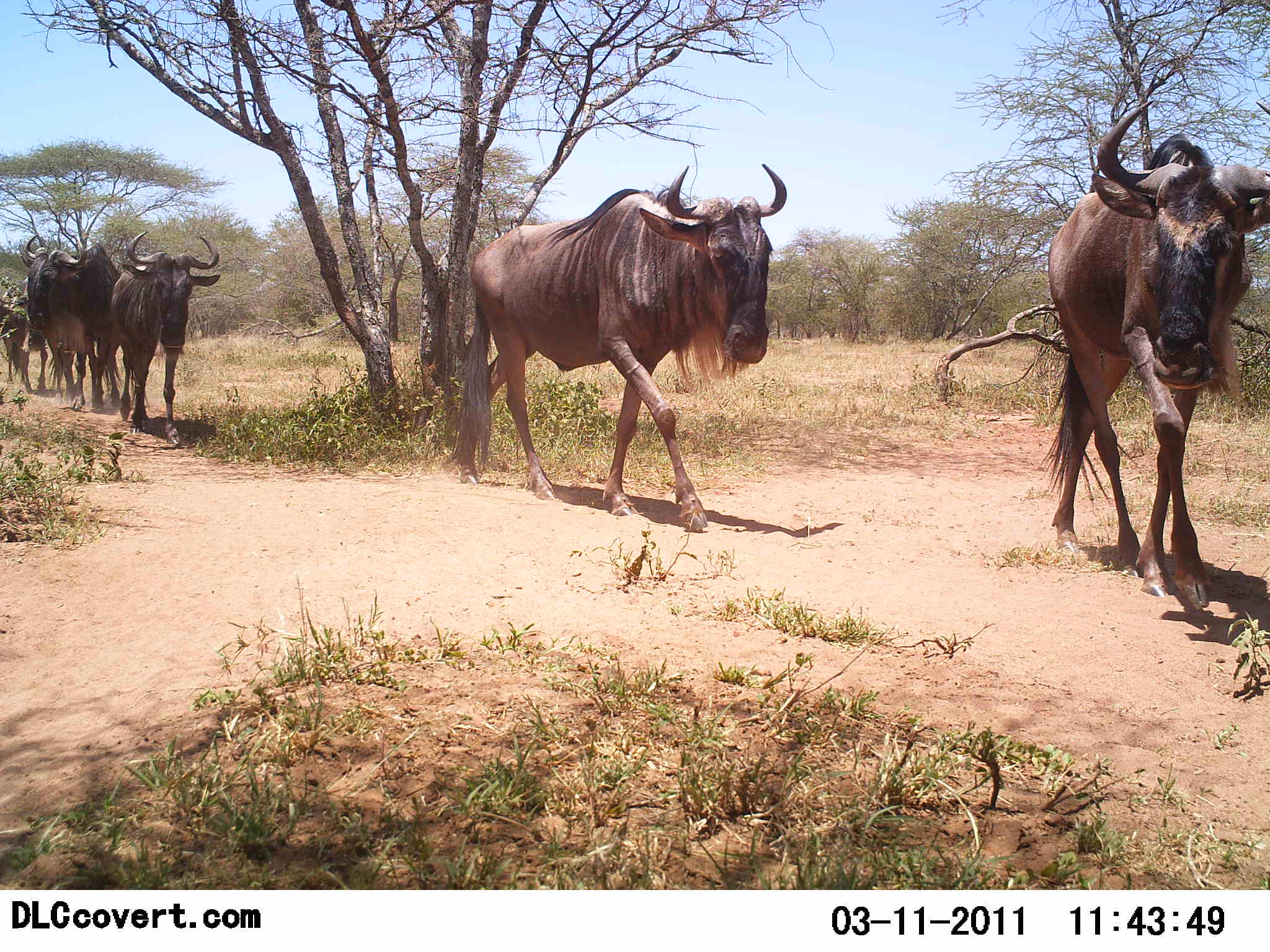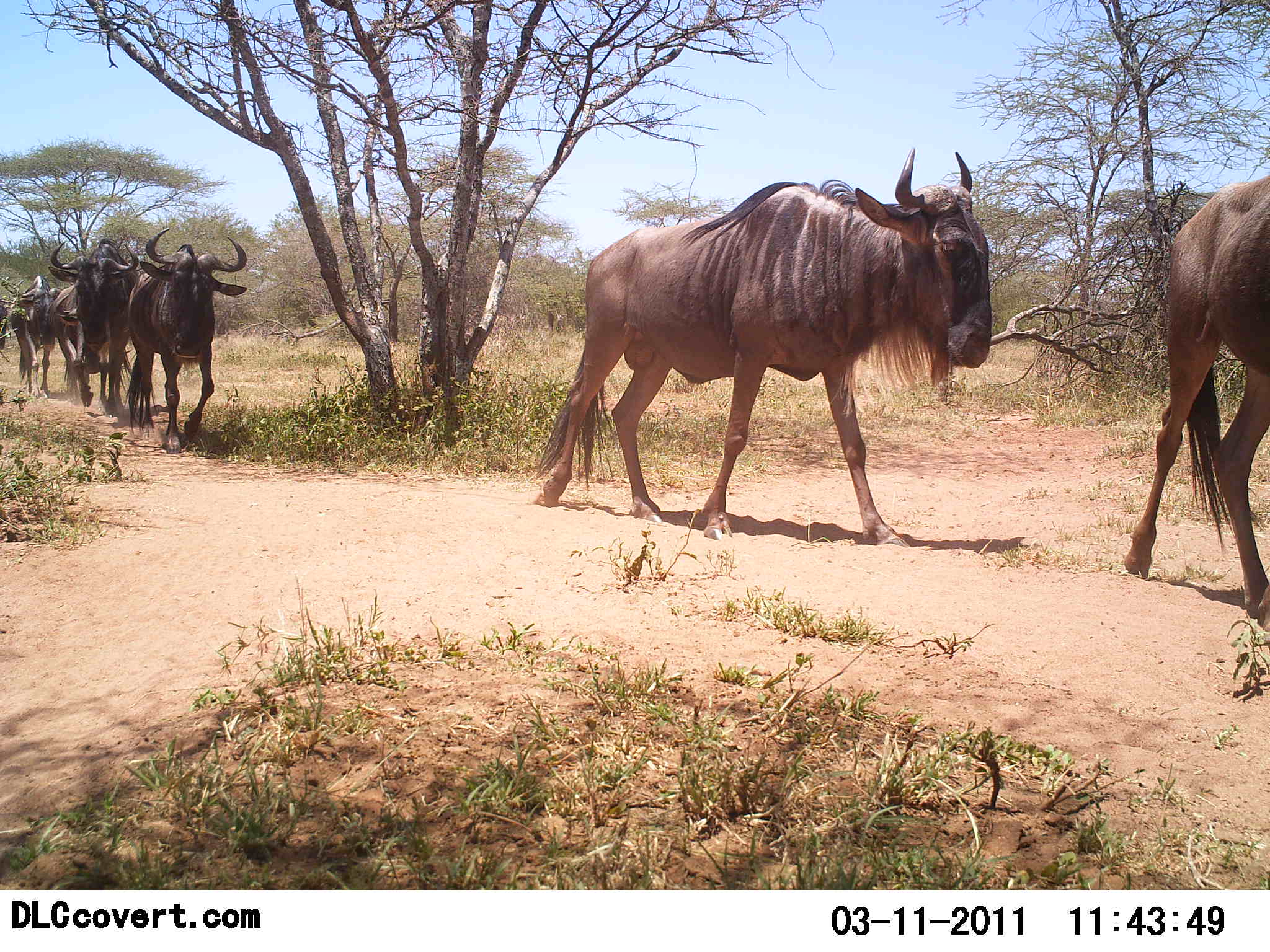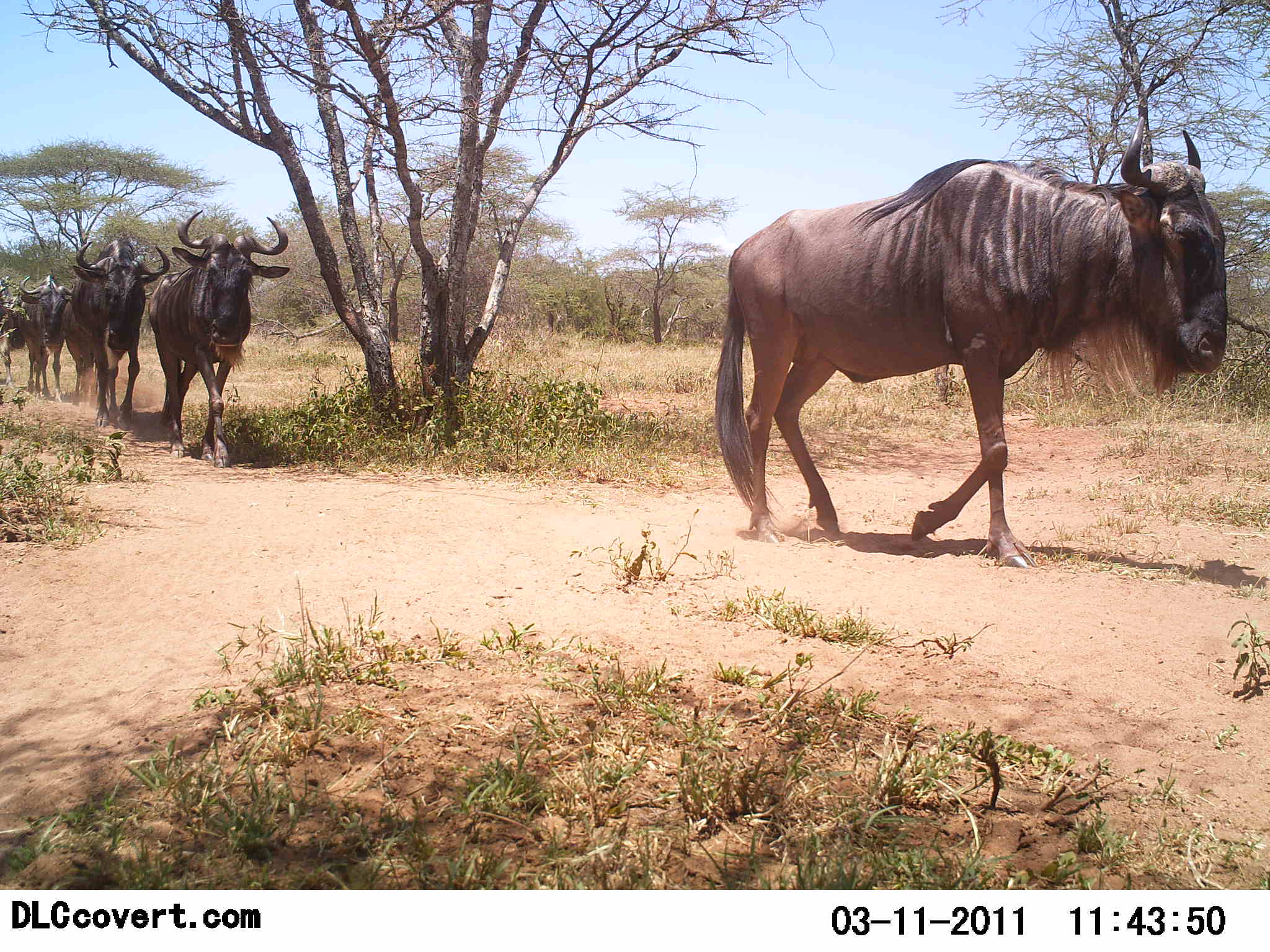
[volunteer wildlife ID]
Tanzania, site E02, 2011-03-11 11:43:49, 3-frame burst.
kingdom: Animalia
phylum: Chordata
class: Mammalia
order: Artiodactyla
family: Bovidae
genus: Connochaetes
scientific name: Connochaetes taurinus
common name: blue wildebeest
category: wildebeest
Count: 6.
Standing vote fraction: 0%.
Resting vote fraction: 0%.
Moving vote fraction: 100%.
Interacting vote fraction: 0%.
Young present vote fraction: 0%.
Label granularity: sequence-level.